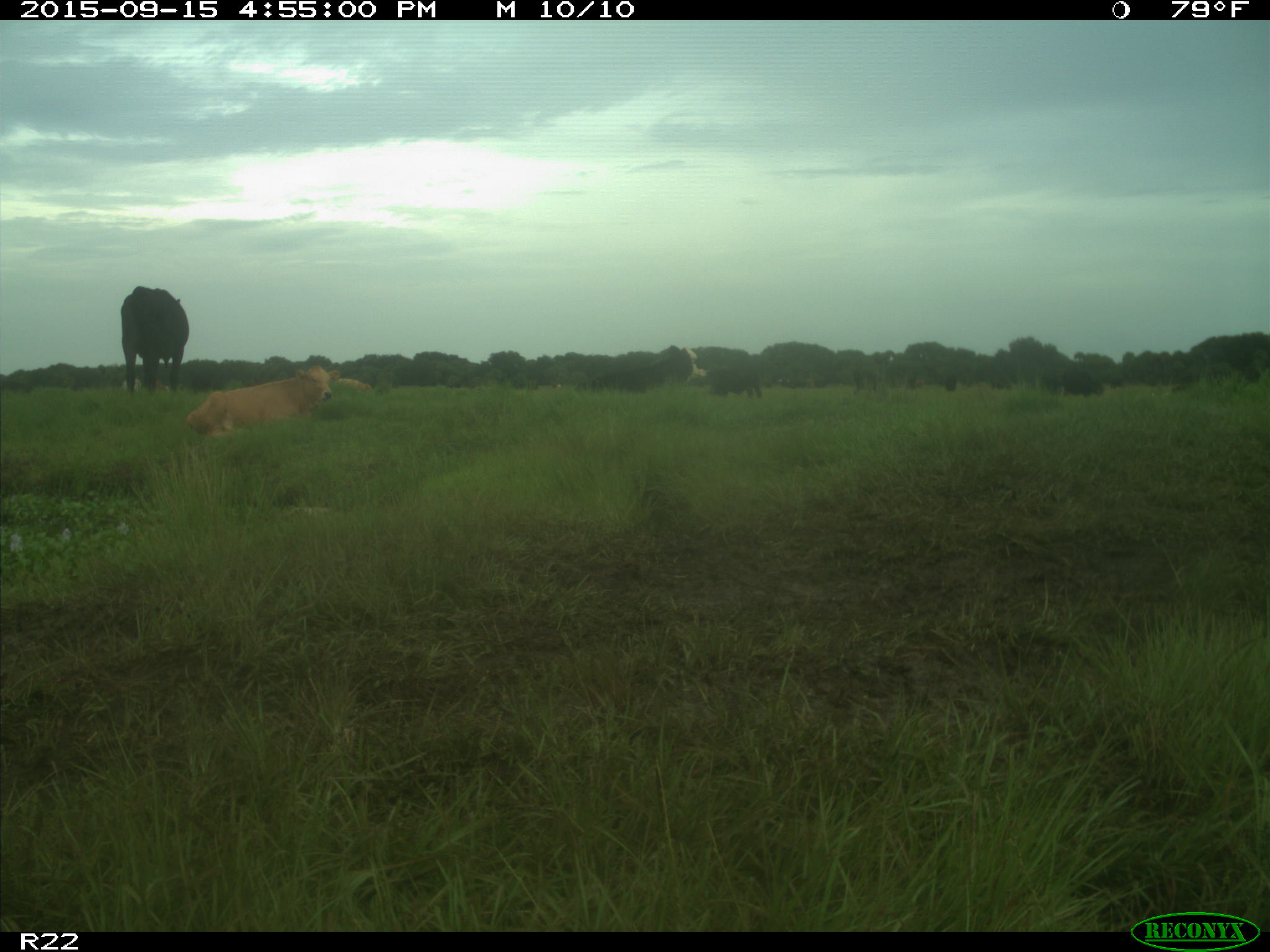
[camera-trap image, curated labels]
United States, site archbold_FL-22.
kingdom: Animalia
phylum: Chordata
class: Mammalia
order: Artiodactyla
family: Bovidae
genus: Bos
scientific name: Bos taurus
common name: domestic cow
Bos taurus (domestic cow).